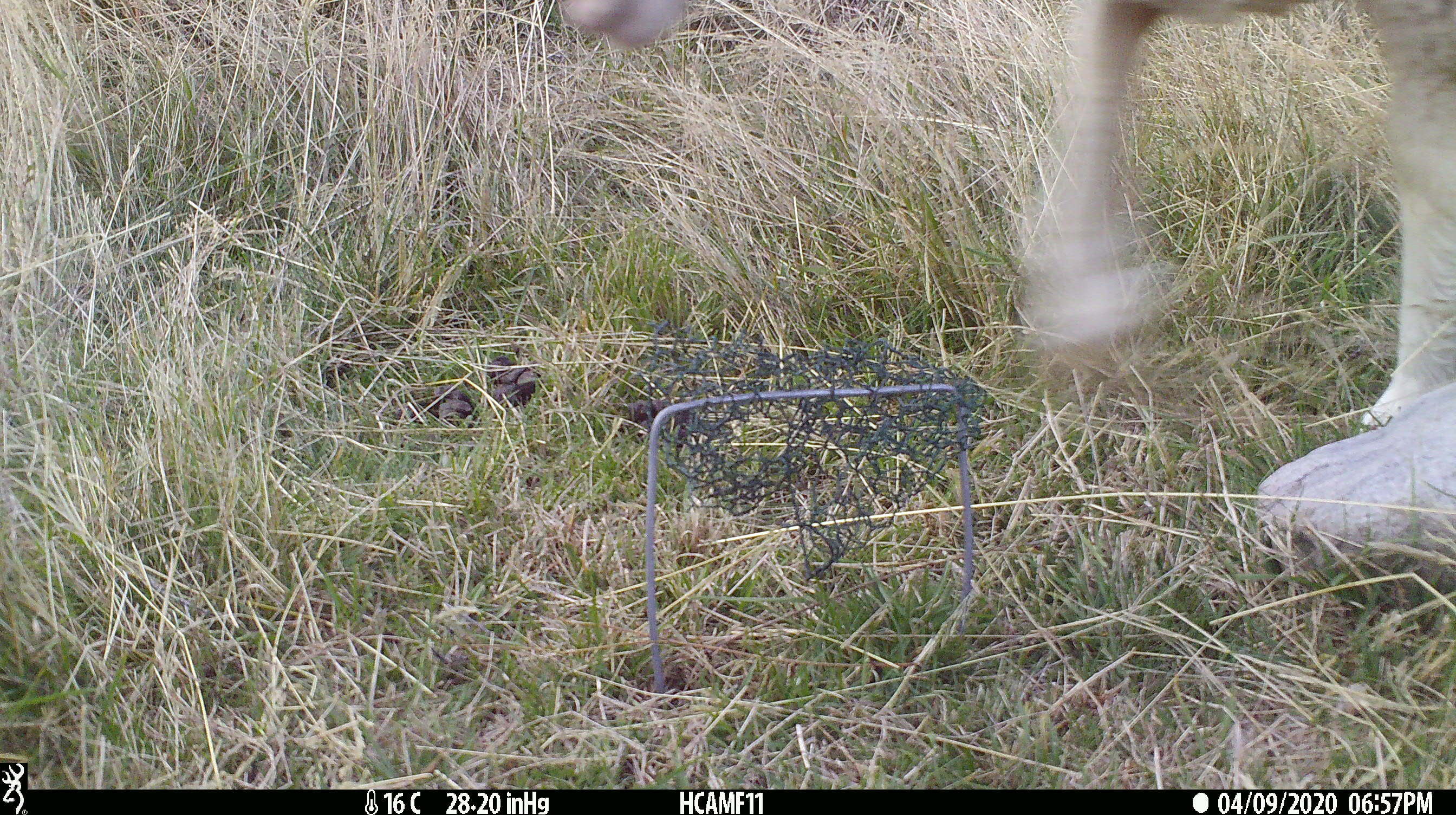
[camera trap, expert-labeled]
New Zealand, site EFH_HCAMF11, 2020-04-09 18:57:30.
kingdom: Animalia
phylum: Chordata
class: Mammalia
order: Artiodactyla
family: Bovidae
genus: Ovis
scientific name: Ovis aries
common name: domestic sheep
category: sheep